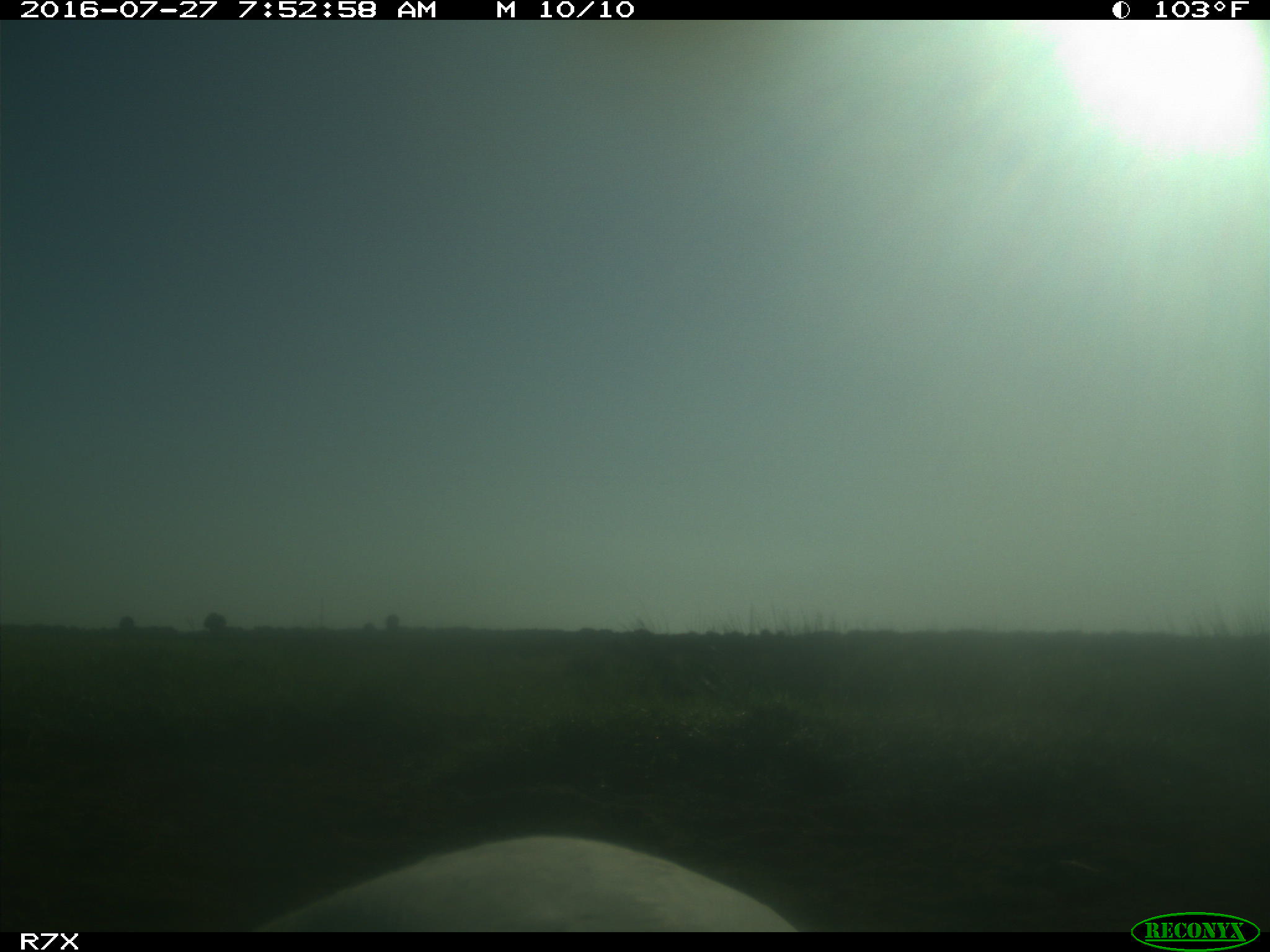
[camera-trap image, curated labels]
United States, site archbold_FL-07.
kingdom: Animalia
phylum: Chordata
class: Aves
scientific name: Aves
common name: birds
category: unidentified bird